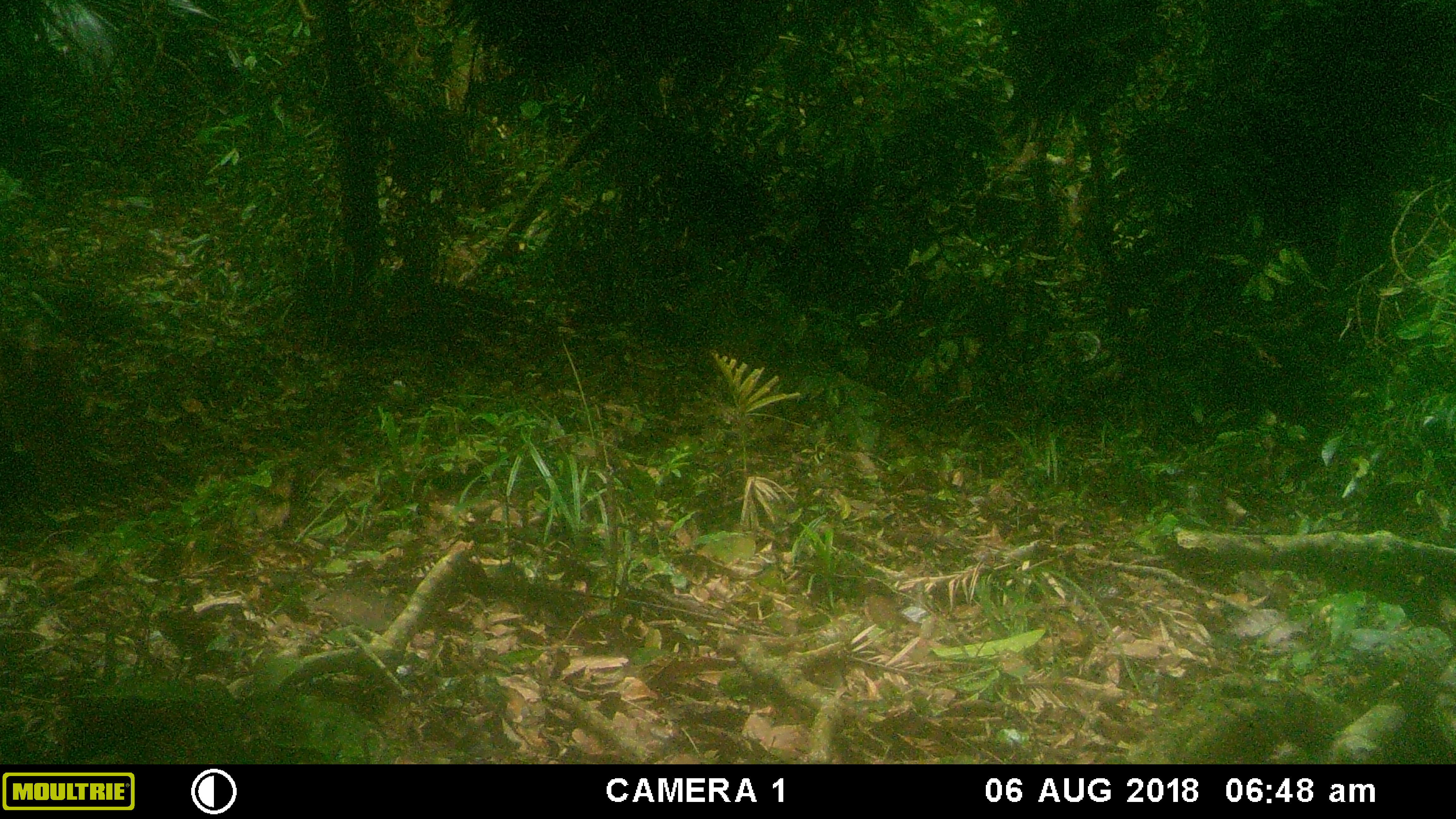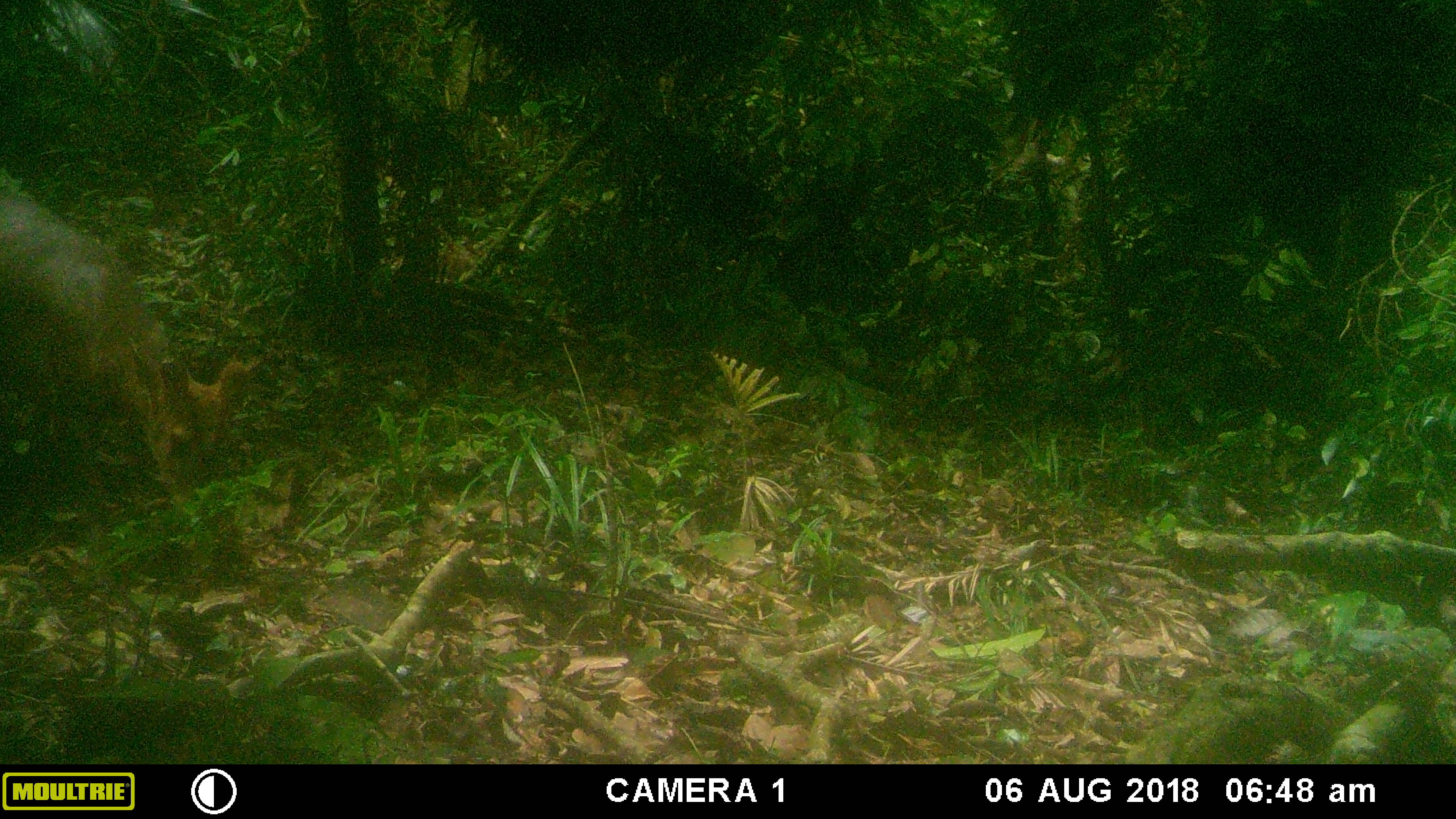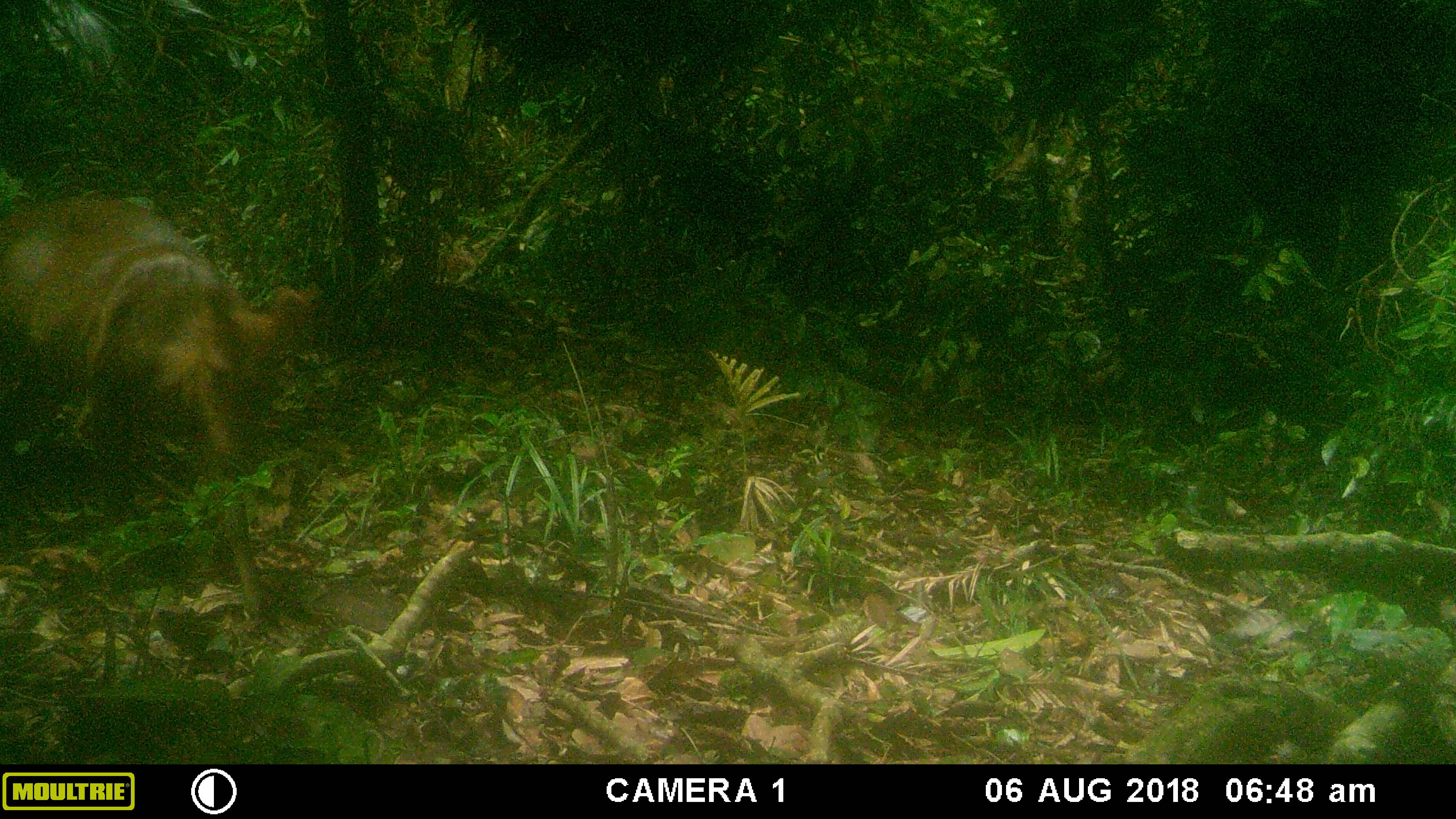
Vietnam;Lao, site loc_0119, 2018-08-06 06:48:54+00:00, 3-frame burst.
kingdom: Animalia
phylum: Chordata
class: Mammalia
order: Artiodactyla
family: Cervidae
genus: Muntiacus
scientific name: Muntiacus vuquangensis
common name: large-antlered muntjac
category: large antlered muntjac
Large antlered muntjac (large-antlered muntjac) (Muntiacus vuquangensis). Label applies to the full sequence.